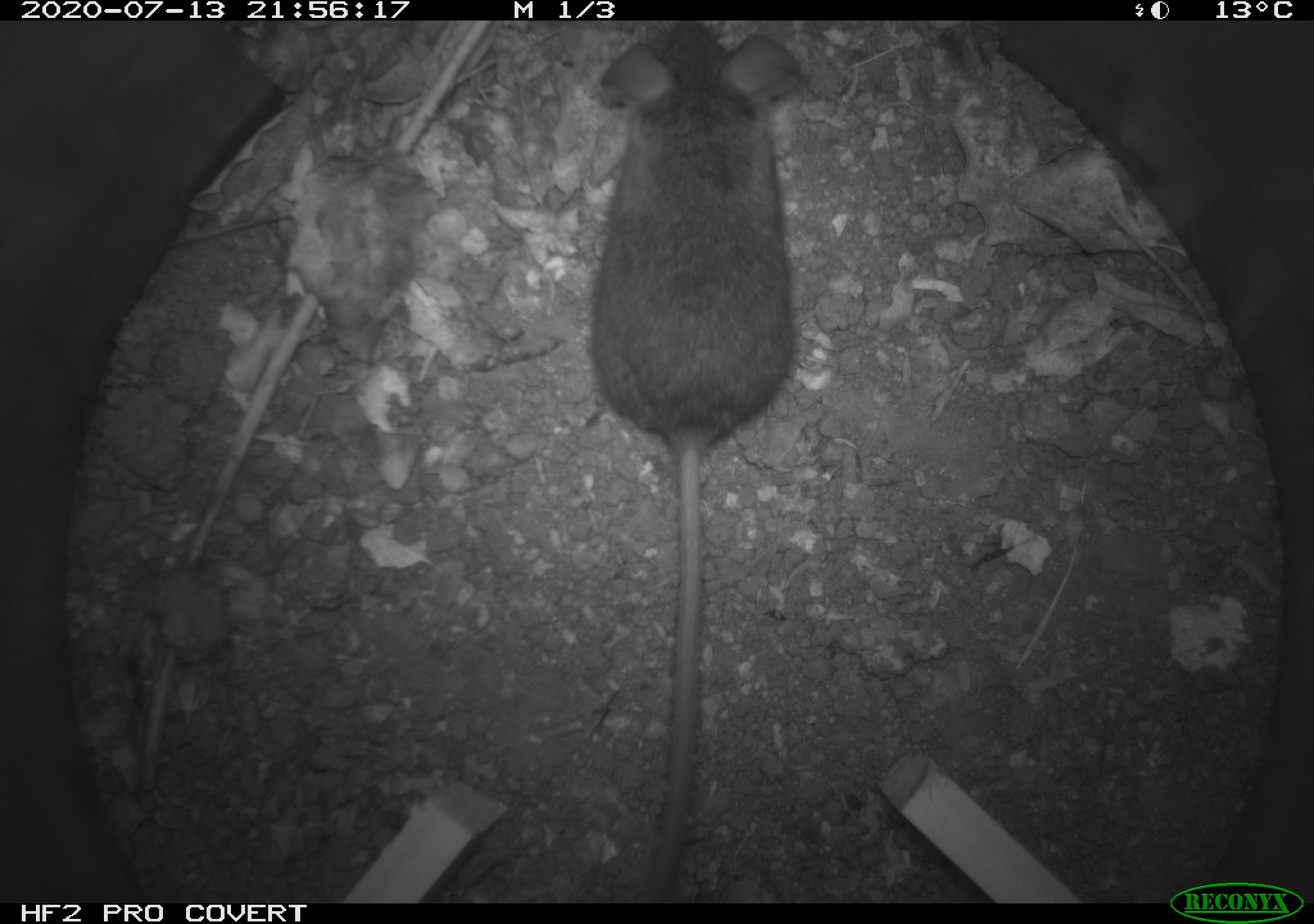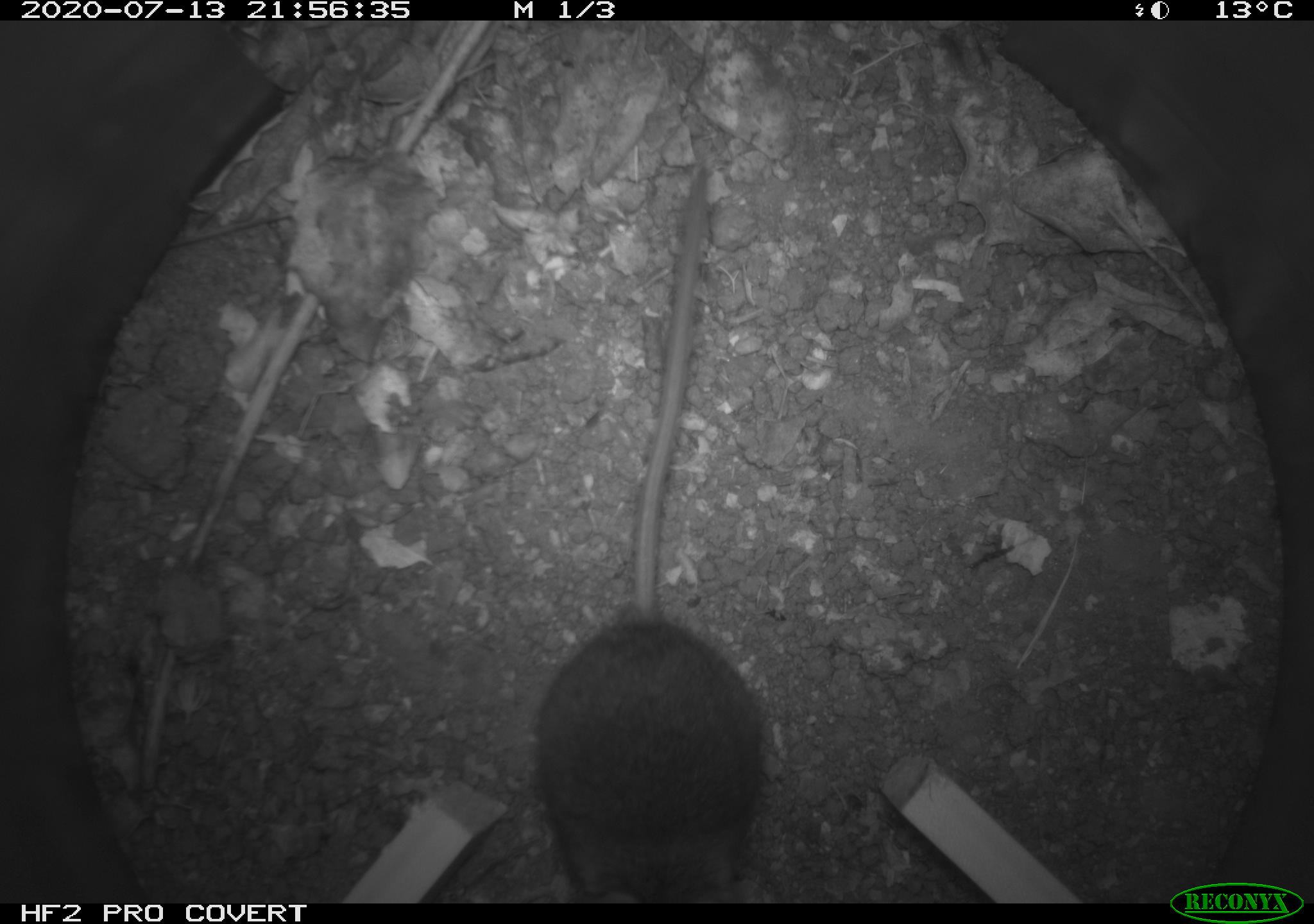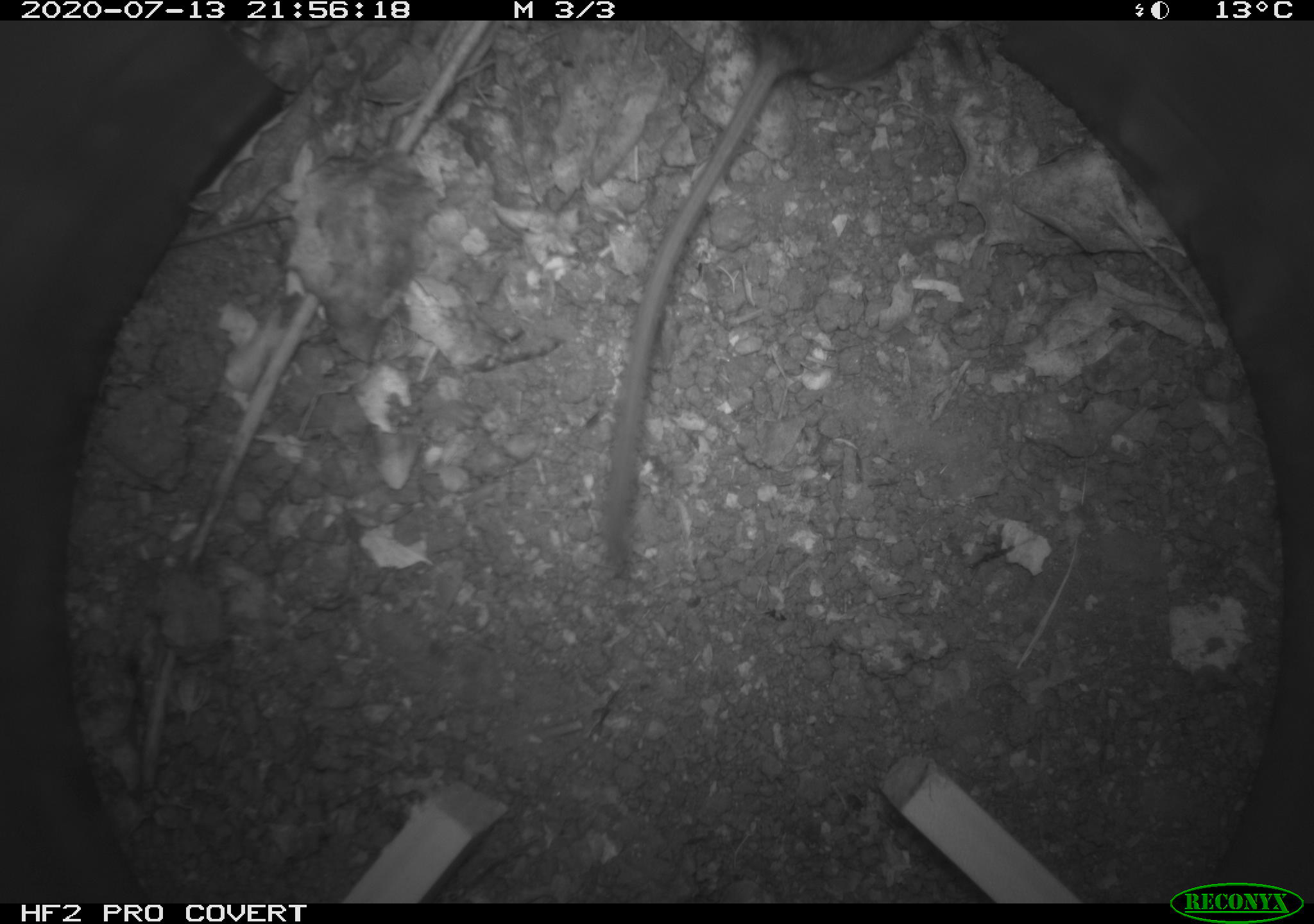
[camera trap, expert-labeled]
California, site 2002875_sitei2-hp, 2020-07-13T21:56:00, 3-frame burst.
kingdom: Animalia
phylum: Chordata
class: Mammalia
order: Rodentia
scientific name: Rodentia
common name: rodent